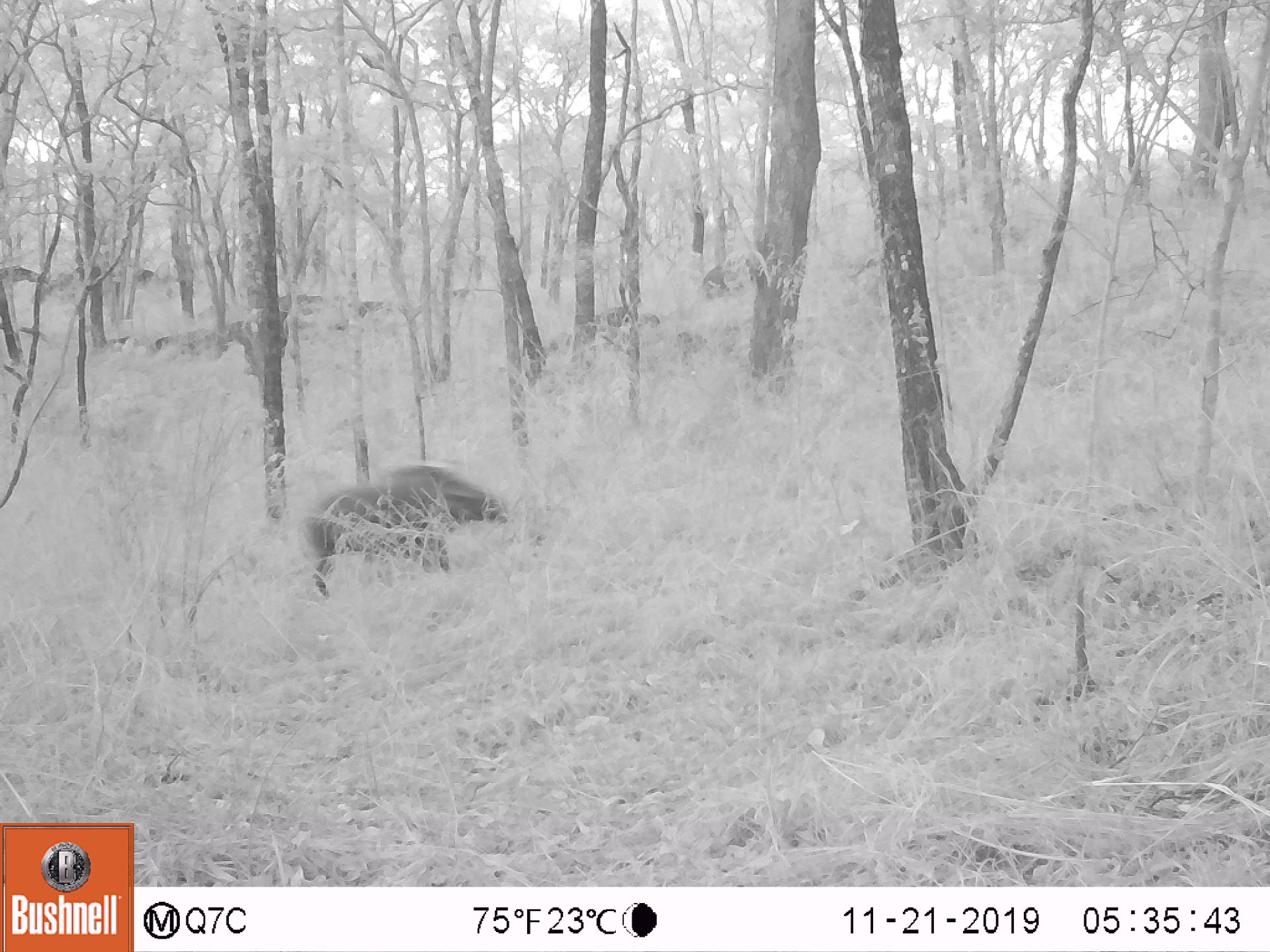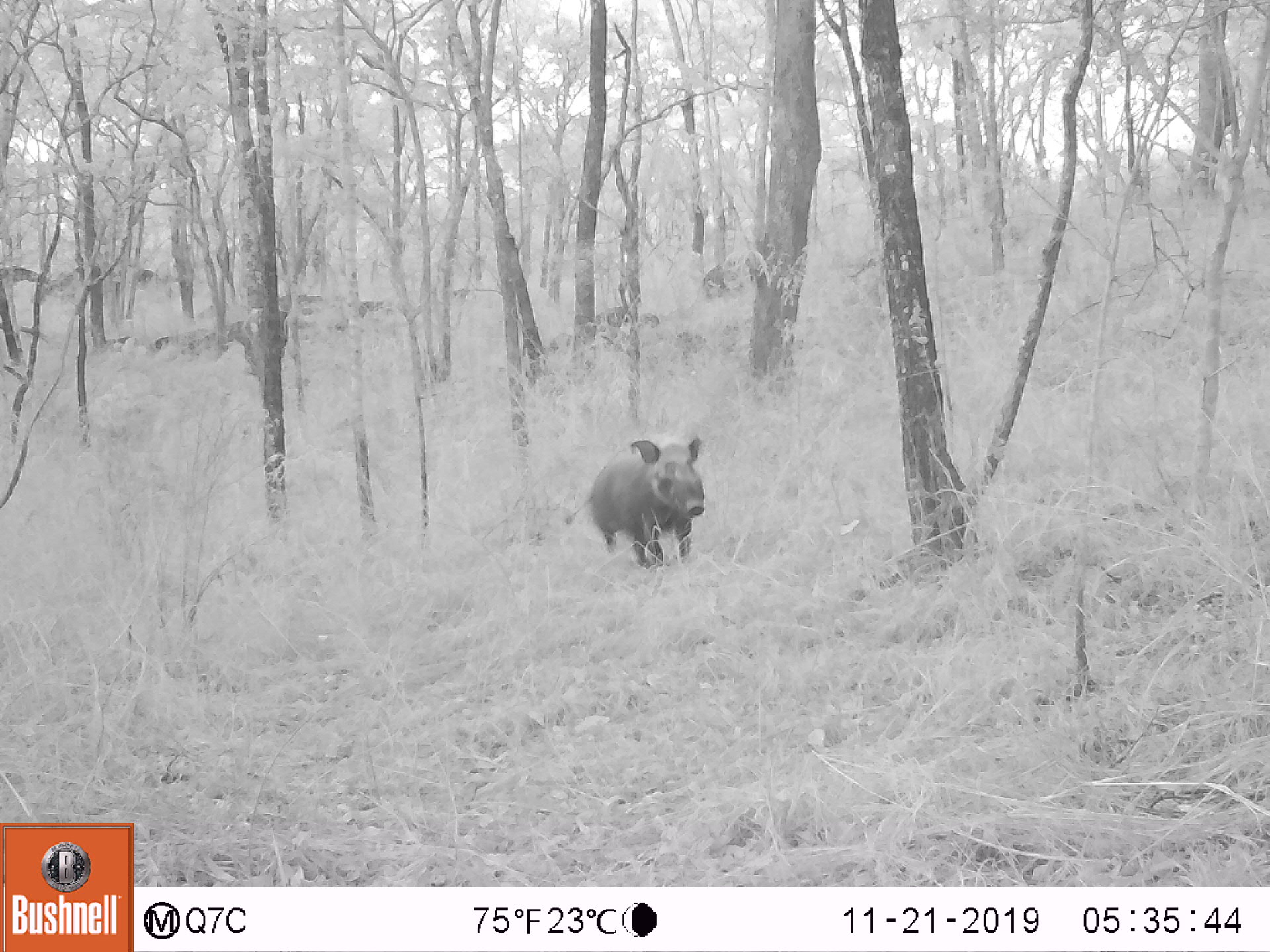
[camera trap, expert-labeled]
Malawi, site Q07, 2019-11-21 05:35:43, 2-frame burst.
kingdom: Animalia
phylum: Chordata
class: Mammalia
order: Artiodactyla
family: Suidae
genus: Potamochoerus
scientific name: Potamochoerus larvatus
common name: bushpig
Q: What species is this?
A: Bushpig (Potamochoerus larvatus).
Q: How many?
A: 1.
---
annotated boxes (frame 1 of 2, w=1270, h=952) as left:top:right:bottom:
bushpig: 307:460:525:597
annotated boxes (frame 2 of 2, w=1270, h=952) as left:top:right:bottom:
bushpig: 575:426:708:565